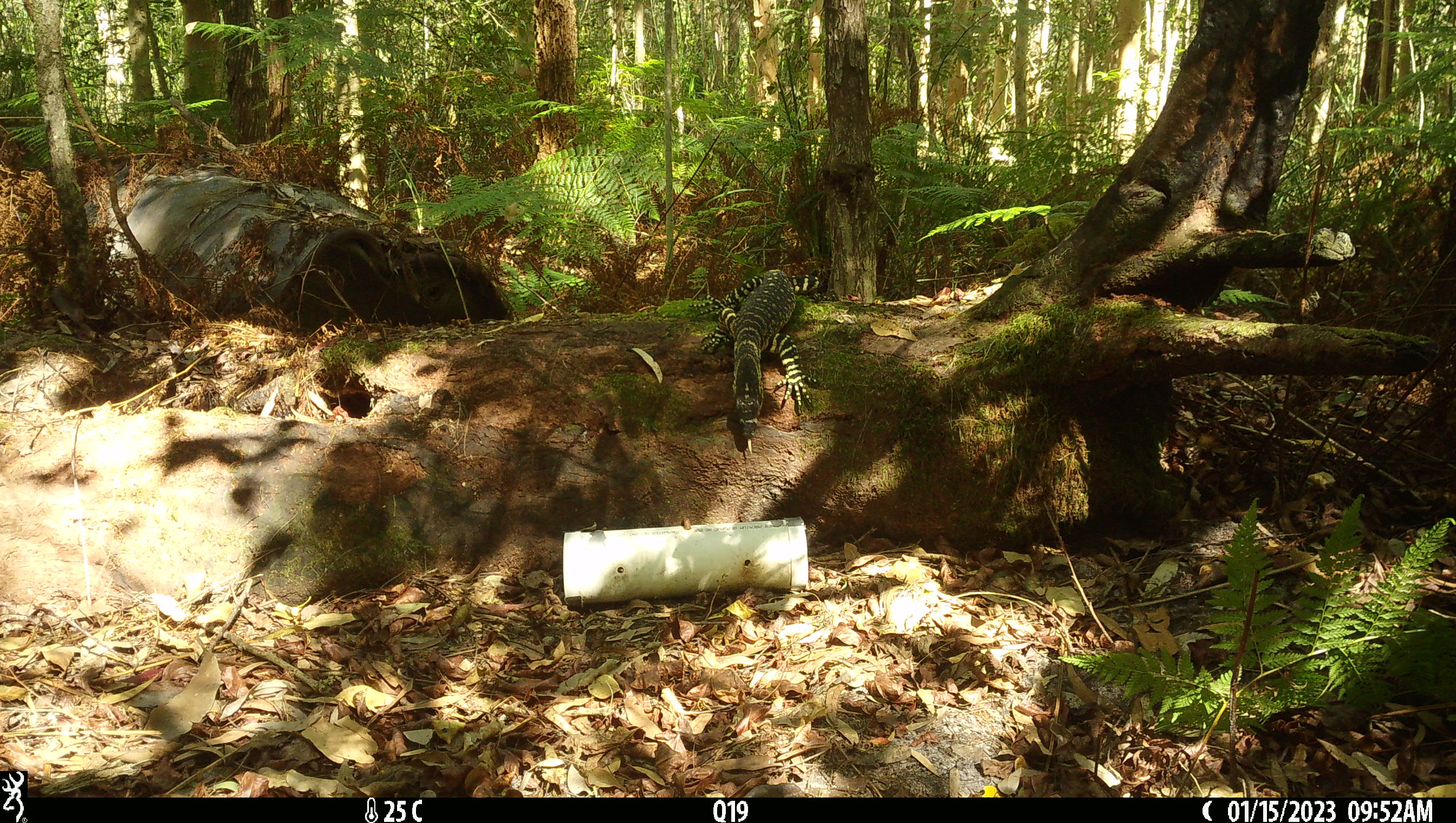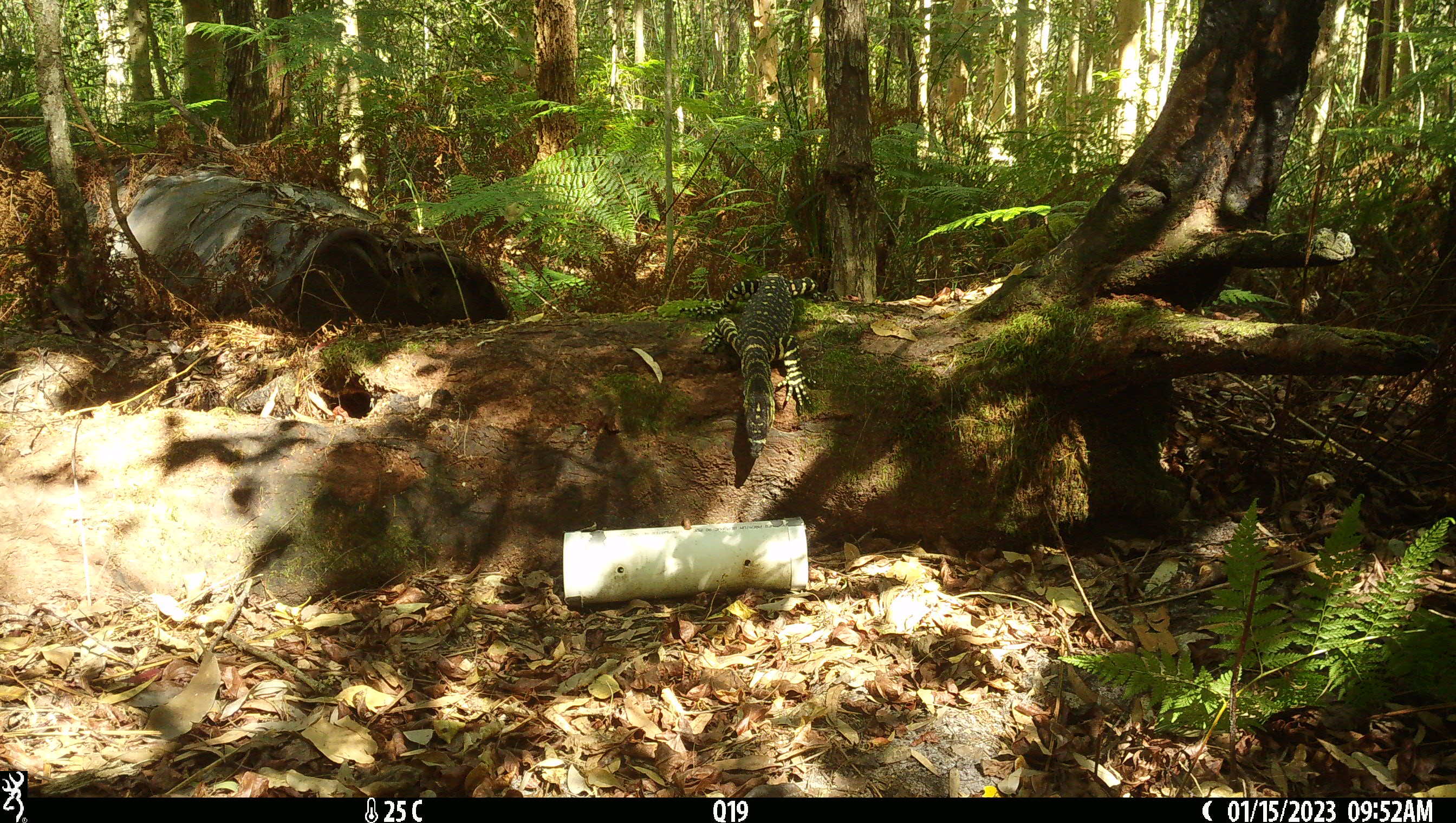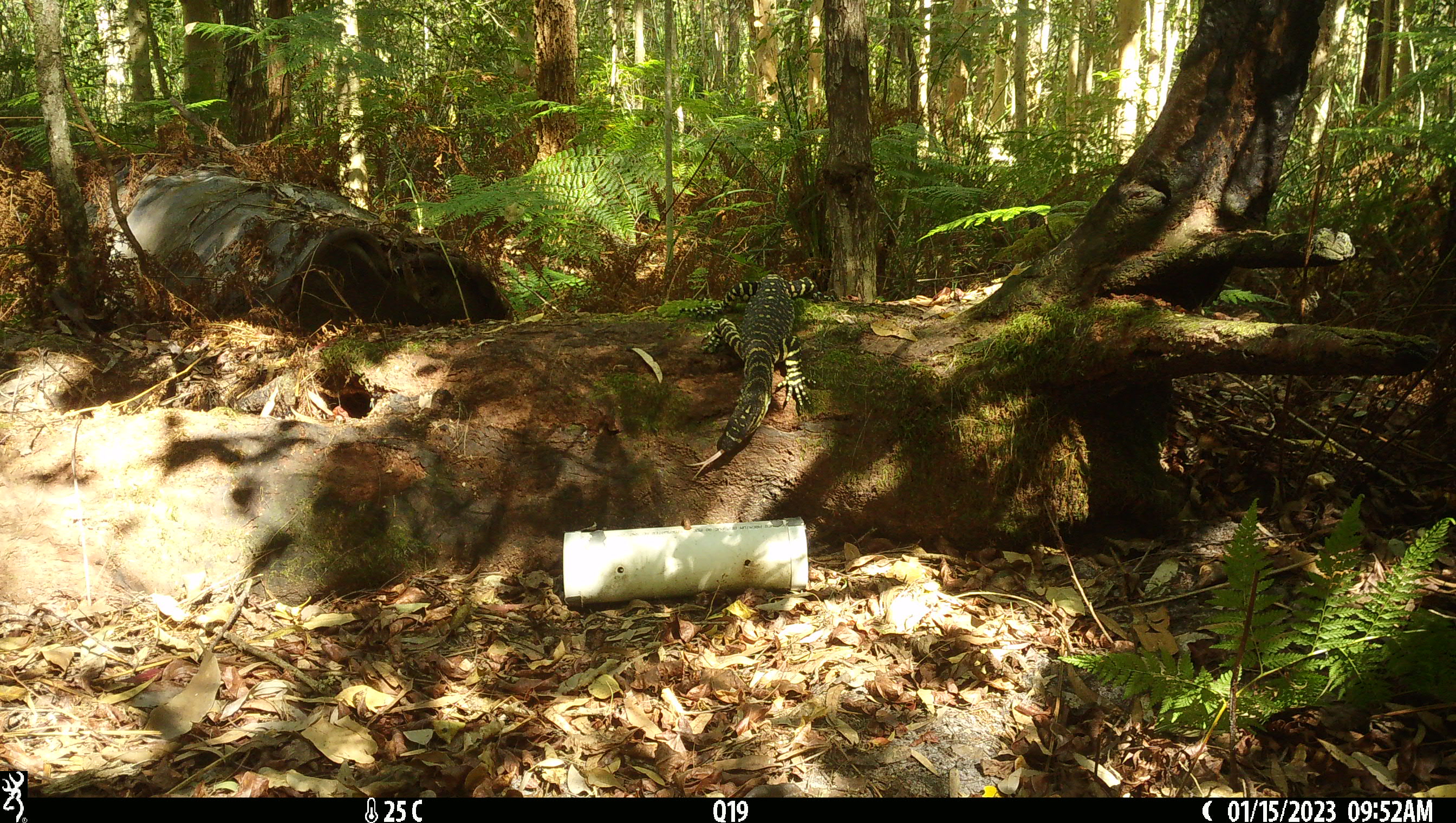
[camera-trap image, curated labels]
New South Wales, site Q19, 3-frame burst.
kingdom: Animalia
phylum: Chordata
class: Reptilia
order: Squamata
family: Varanidae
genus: Varanus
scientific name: Varanus varius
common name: lace monitor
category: goanna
Goanna (lace monitor) (Varanus varius).